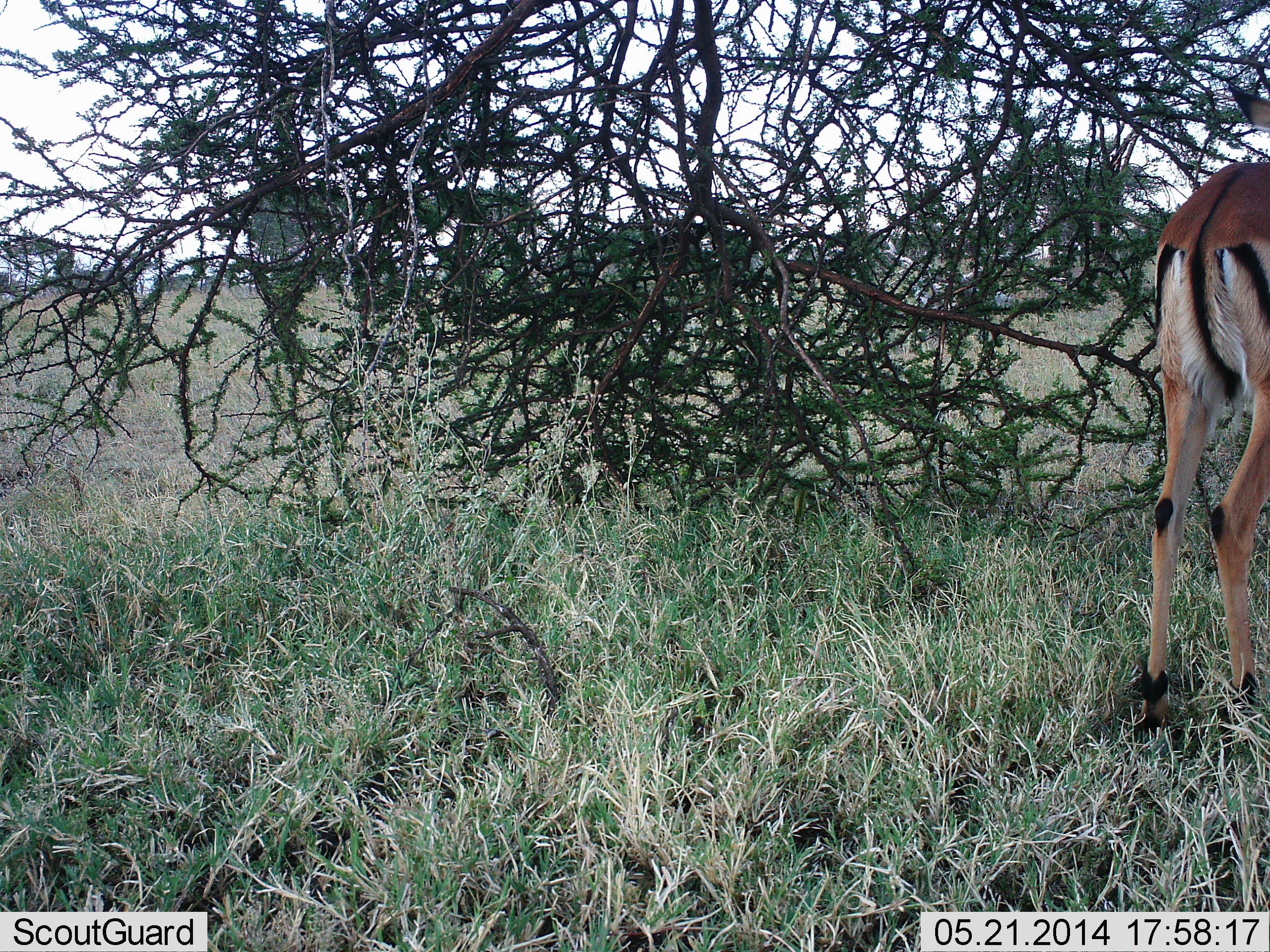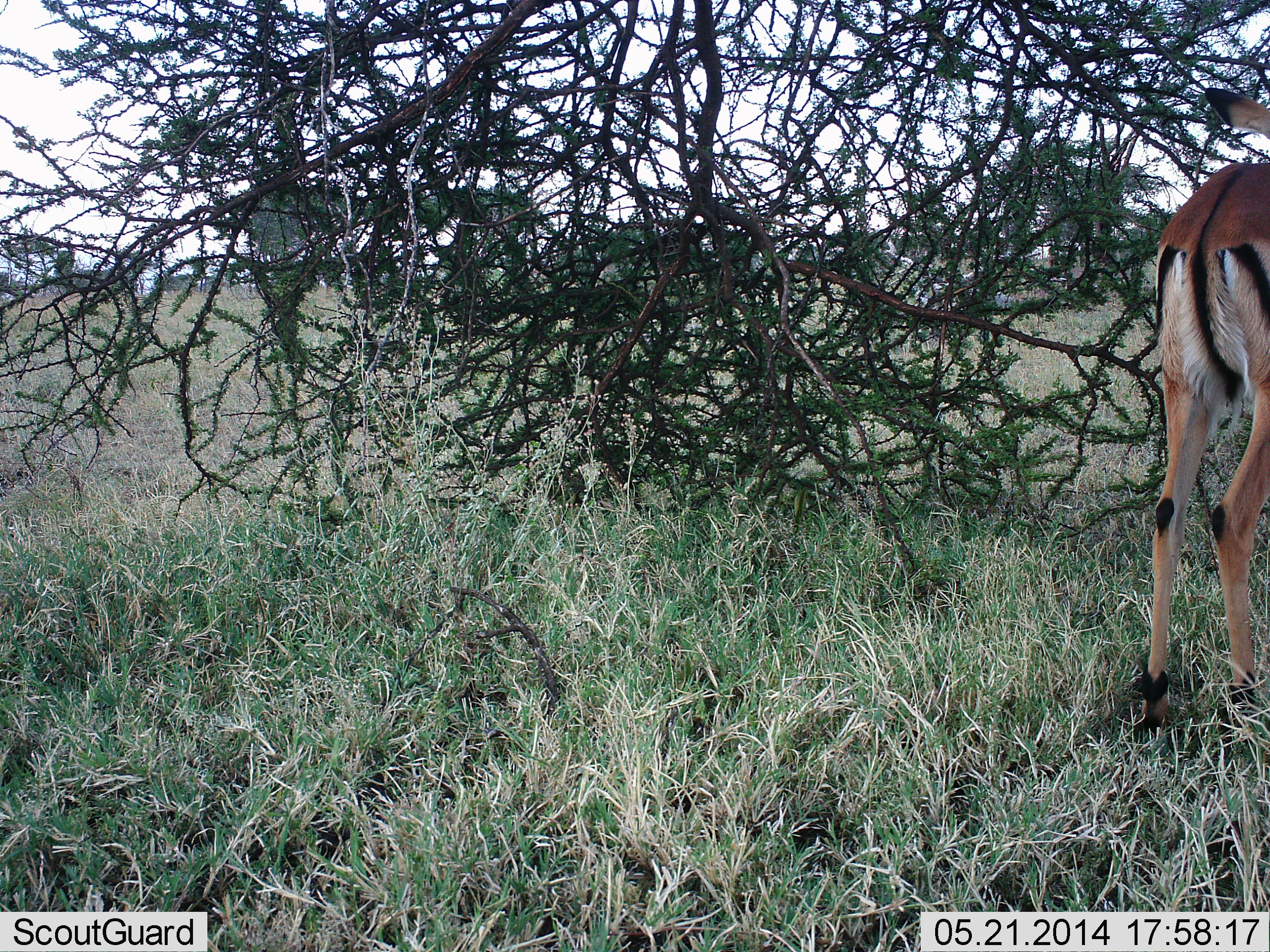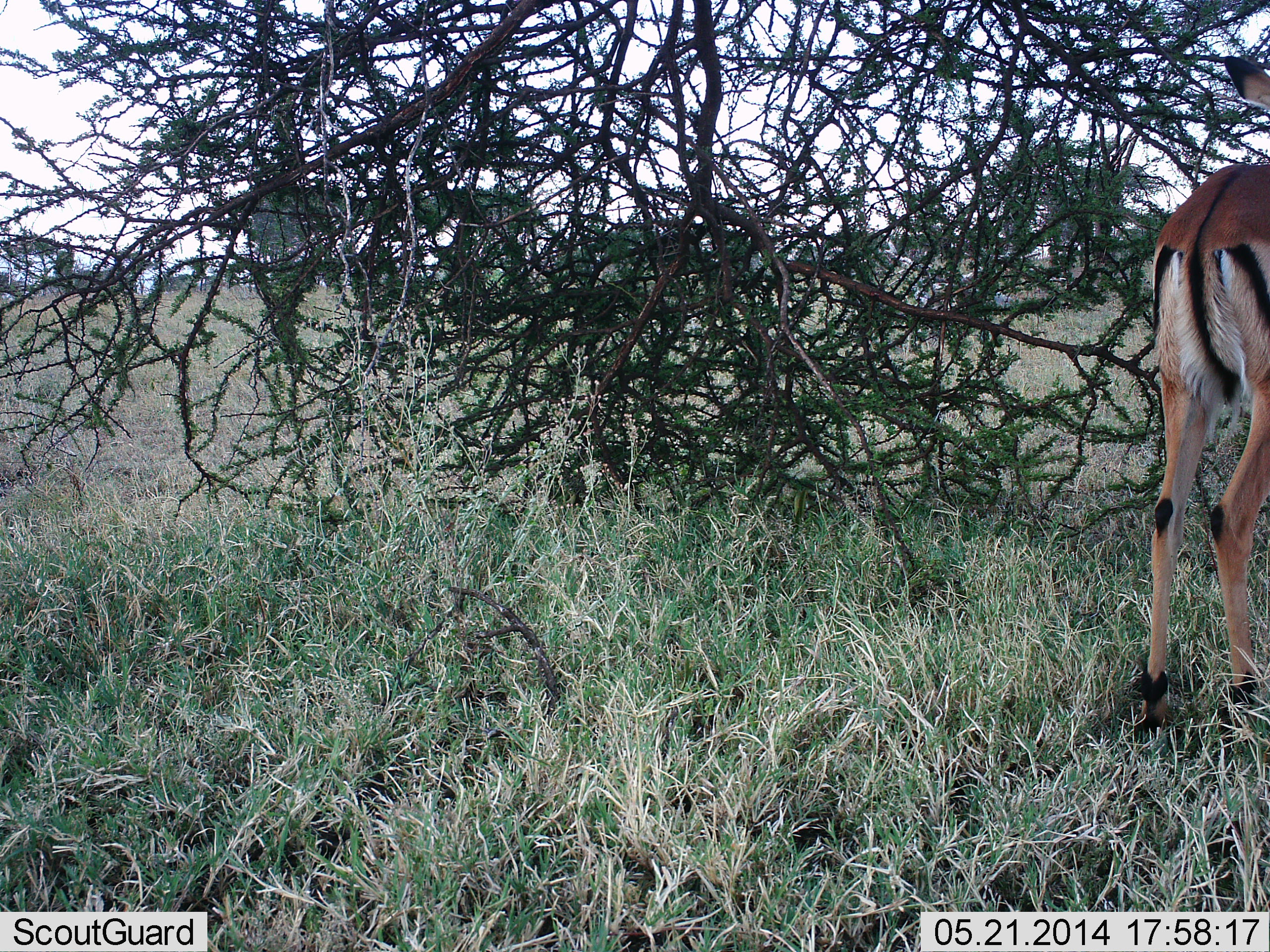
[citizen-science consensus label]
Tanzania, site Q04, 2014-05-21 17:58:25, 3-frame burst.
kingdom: Animalia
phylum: Chordata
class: Mammalia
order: Artiodactyla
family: Bovidae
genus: Aepyceros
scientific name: Aepyceros melampus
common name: impala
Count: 1.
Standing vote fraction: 90%.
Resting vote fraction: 0%.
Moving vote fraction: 0%.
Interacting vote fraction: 0%.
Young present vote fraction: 0%.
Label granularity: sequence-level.